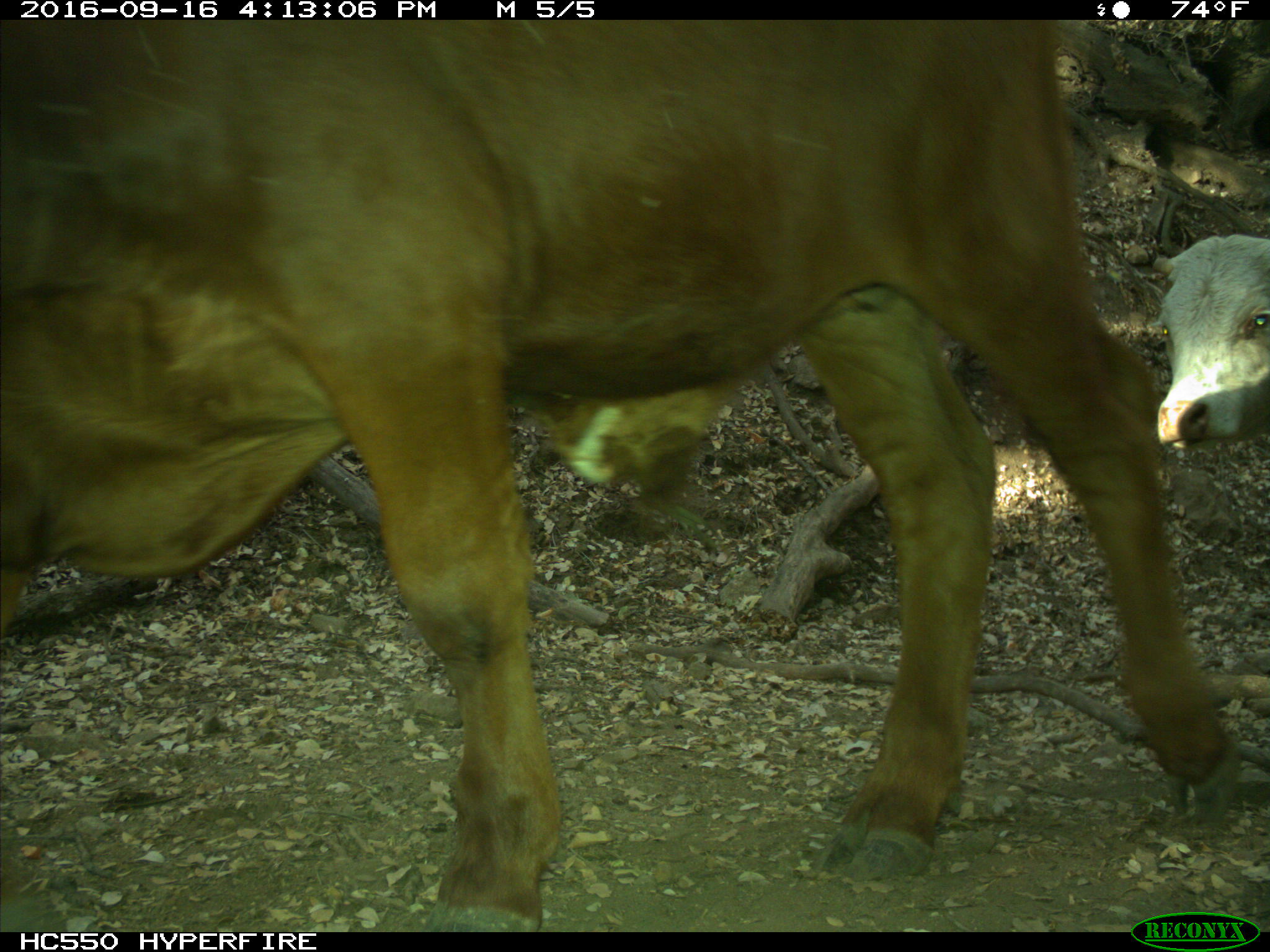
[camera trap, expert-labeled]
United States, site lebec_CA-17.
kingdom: Animalia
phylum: Chordata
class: Mammalia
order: Artiodactyla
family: Bovidae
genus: Bos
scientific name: Bos taurus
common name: domestic cow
Bos taurus (domestic cow).